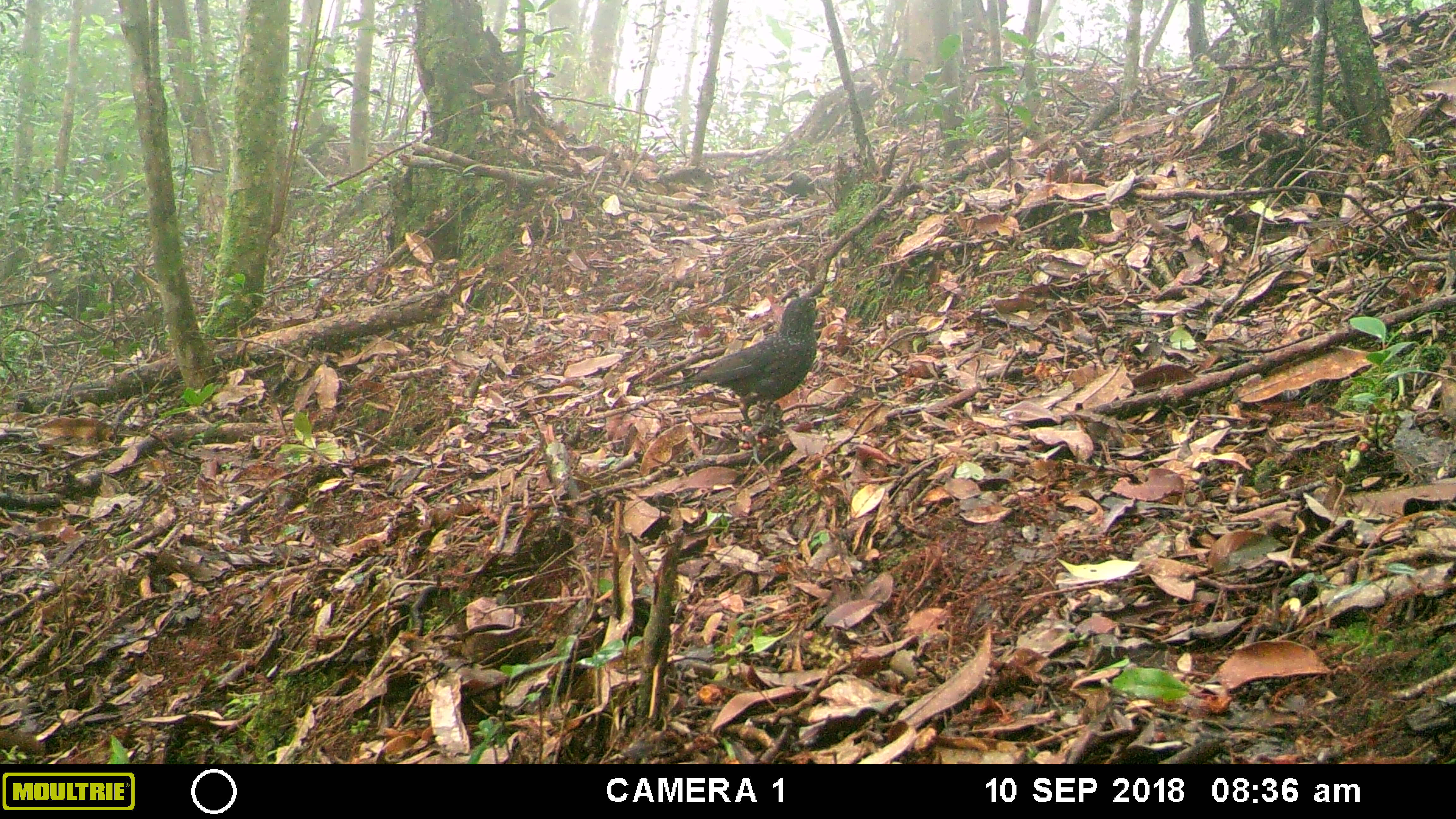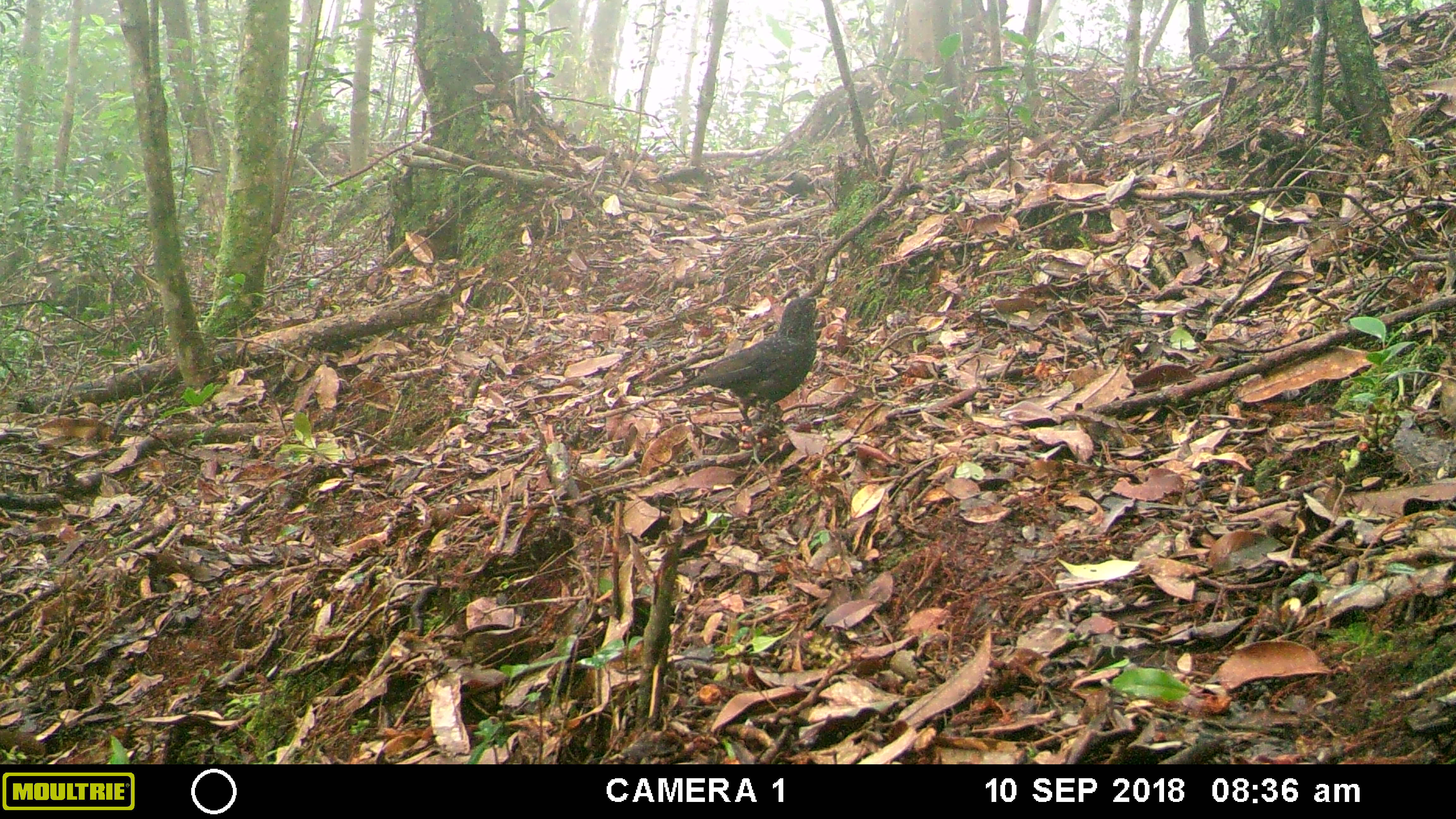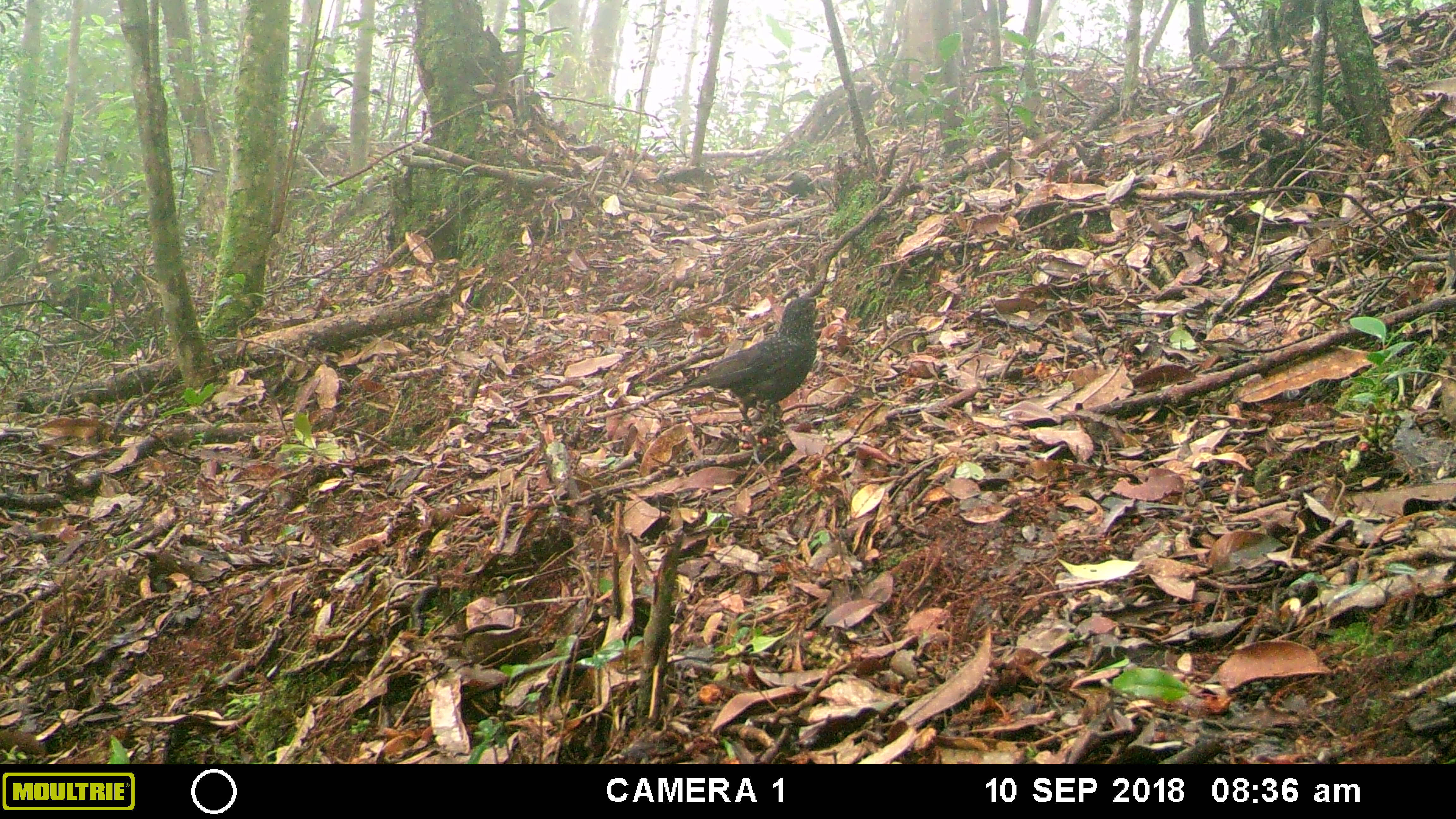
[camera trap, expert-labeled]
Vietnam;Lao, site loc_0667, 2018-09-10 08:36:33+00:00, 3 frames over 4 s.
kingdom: Animalia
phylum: Chordata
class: Aves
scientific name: Aves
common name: bird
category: unidentified bird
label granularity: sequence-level